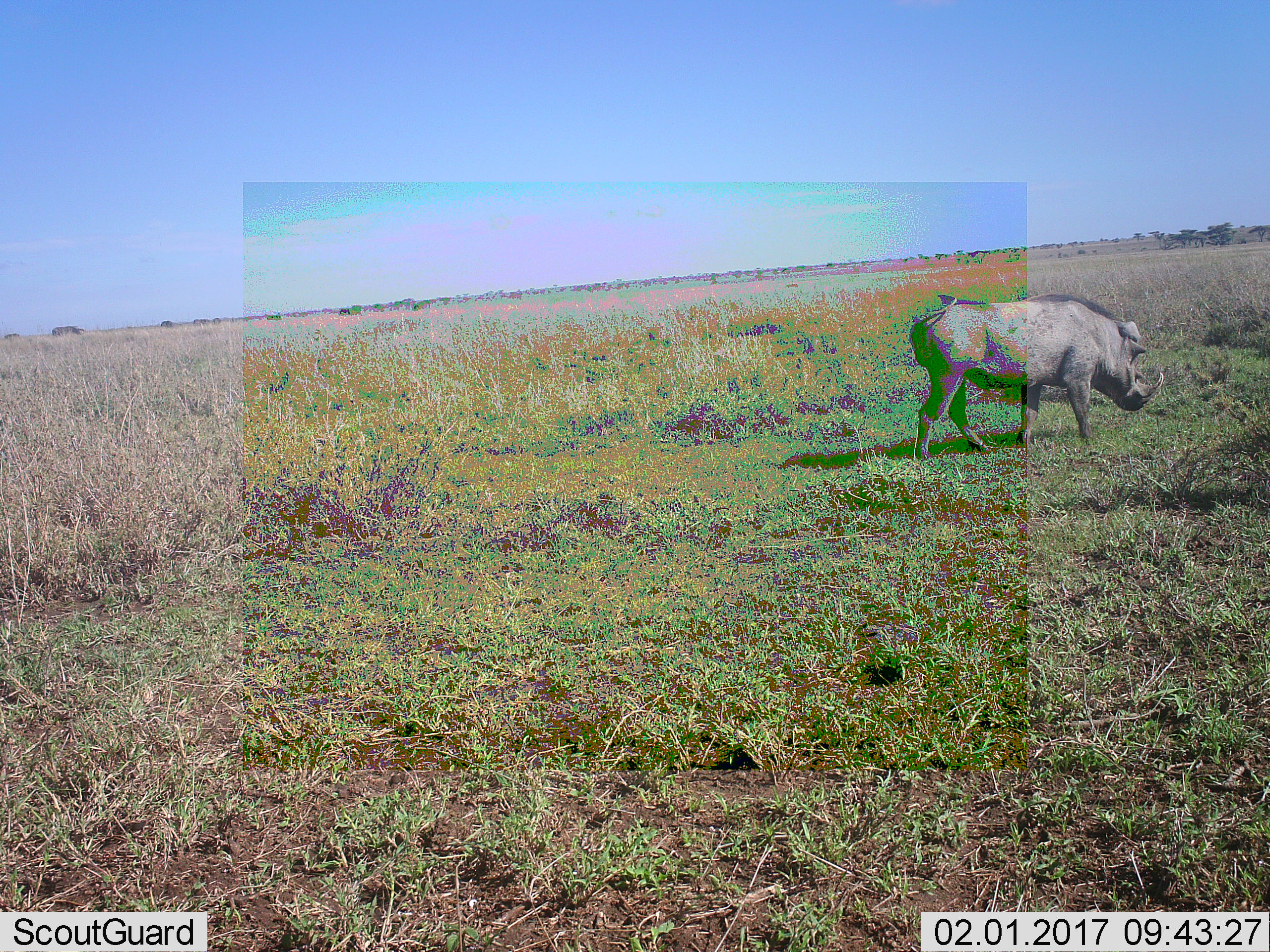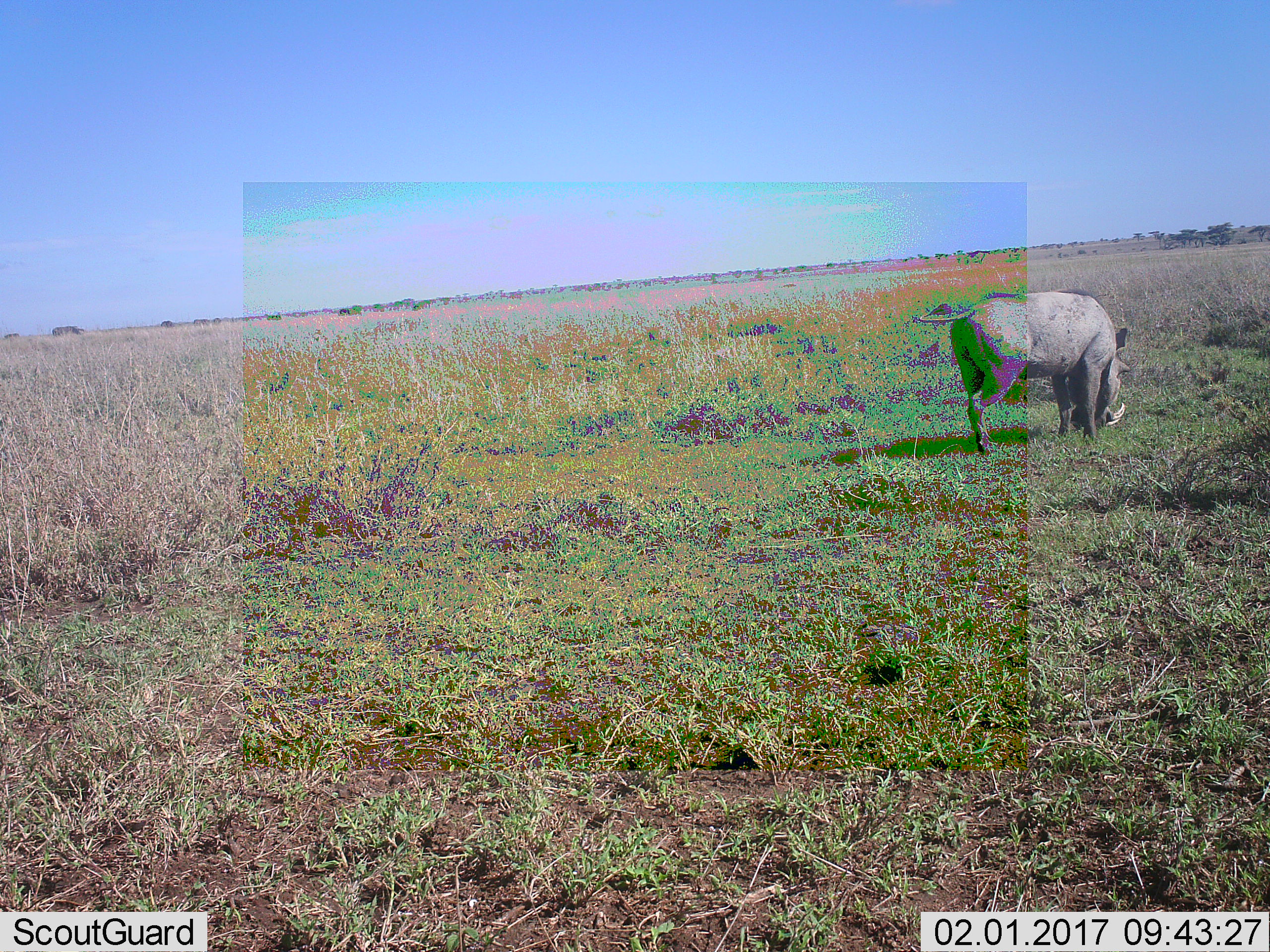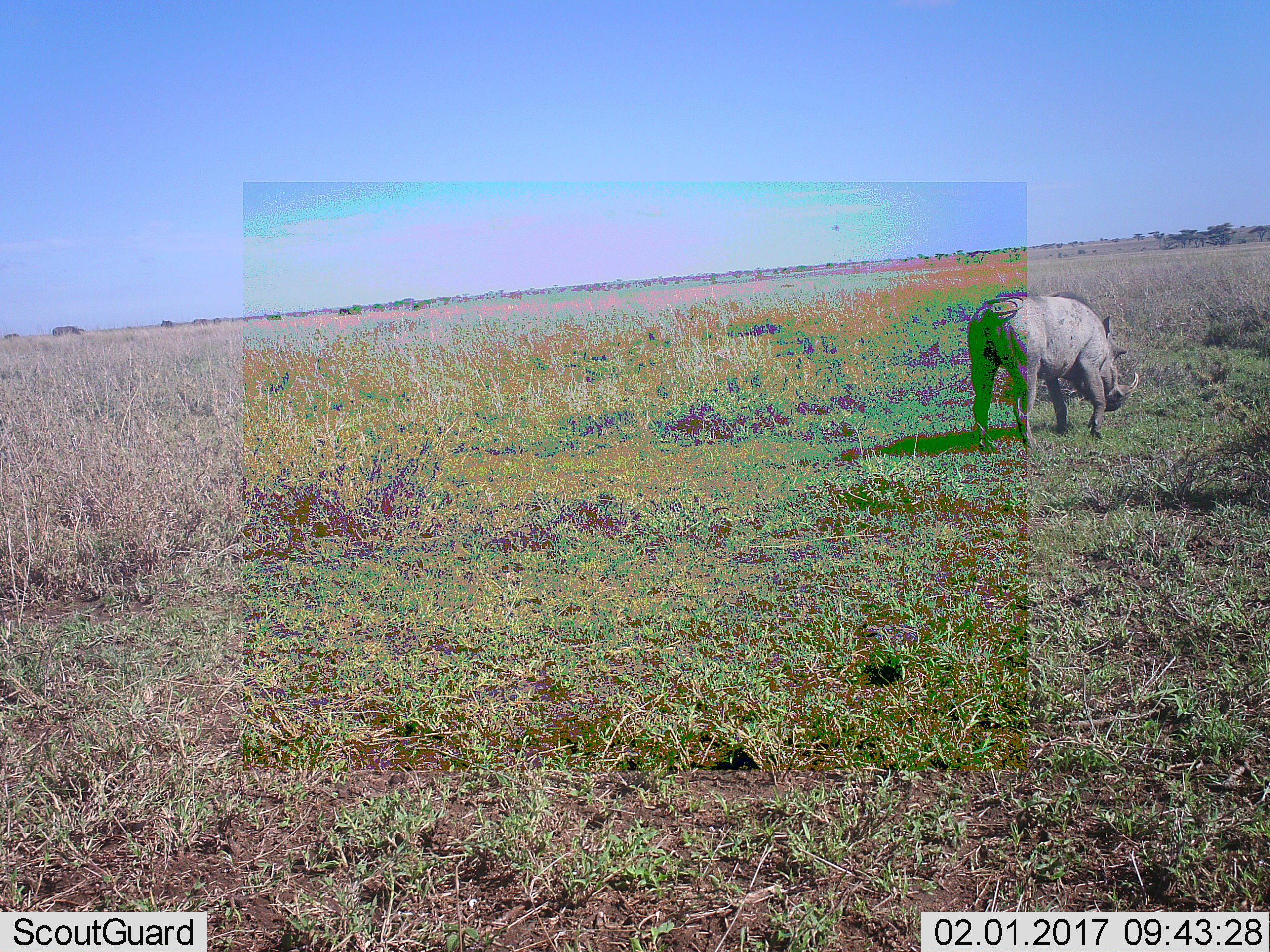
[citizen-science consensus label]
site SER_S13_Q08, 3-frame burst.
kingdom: Animalia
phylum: Chordata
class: Mammalia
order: Artiodactyla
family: Suidae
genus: Phacochoerus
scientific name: Phacochoerus africanus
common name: warthog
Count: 1.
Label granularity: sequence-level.